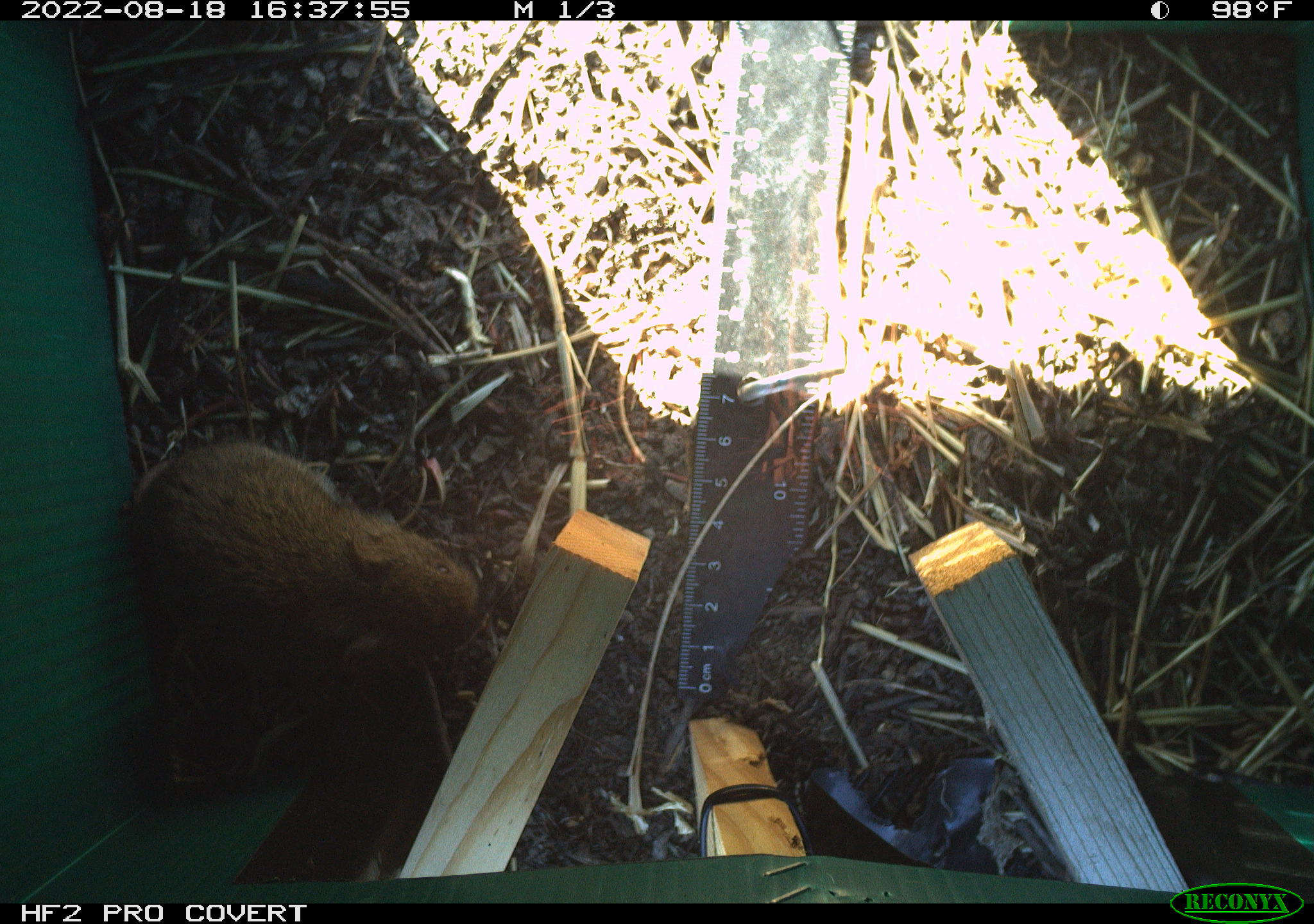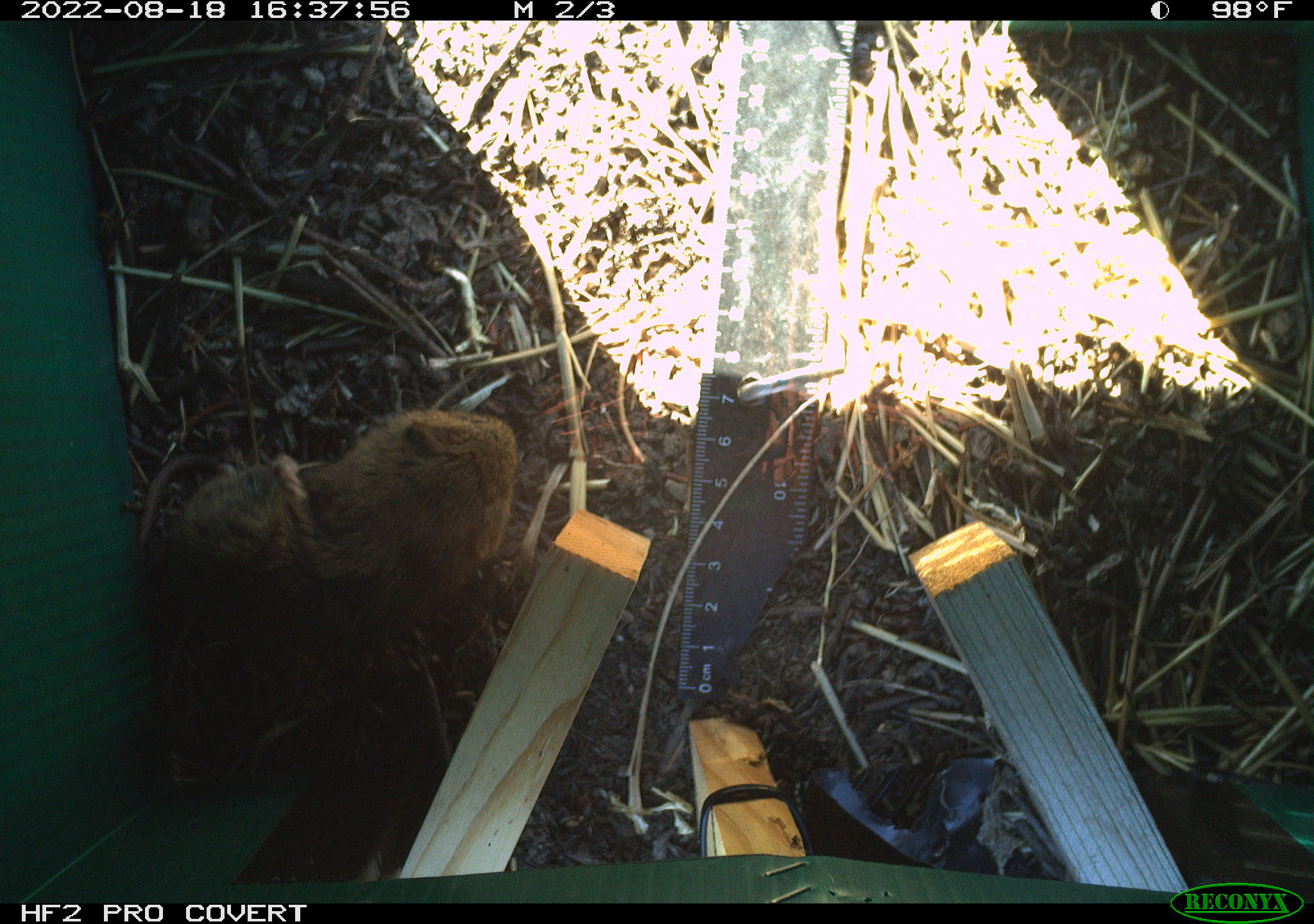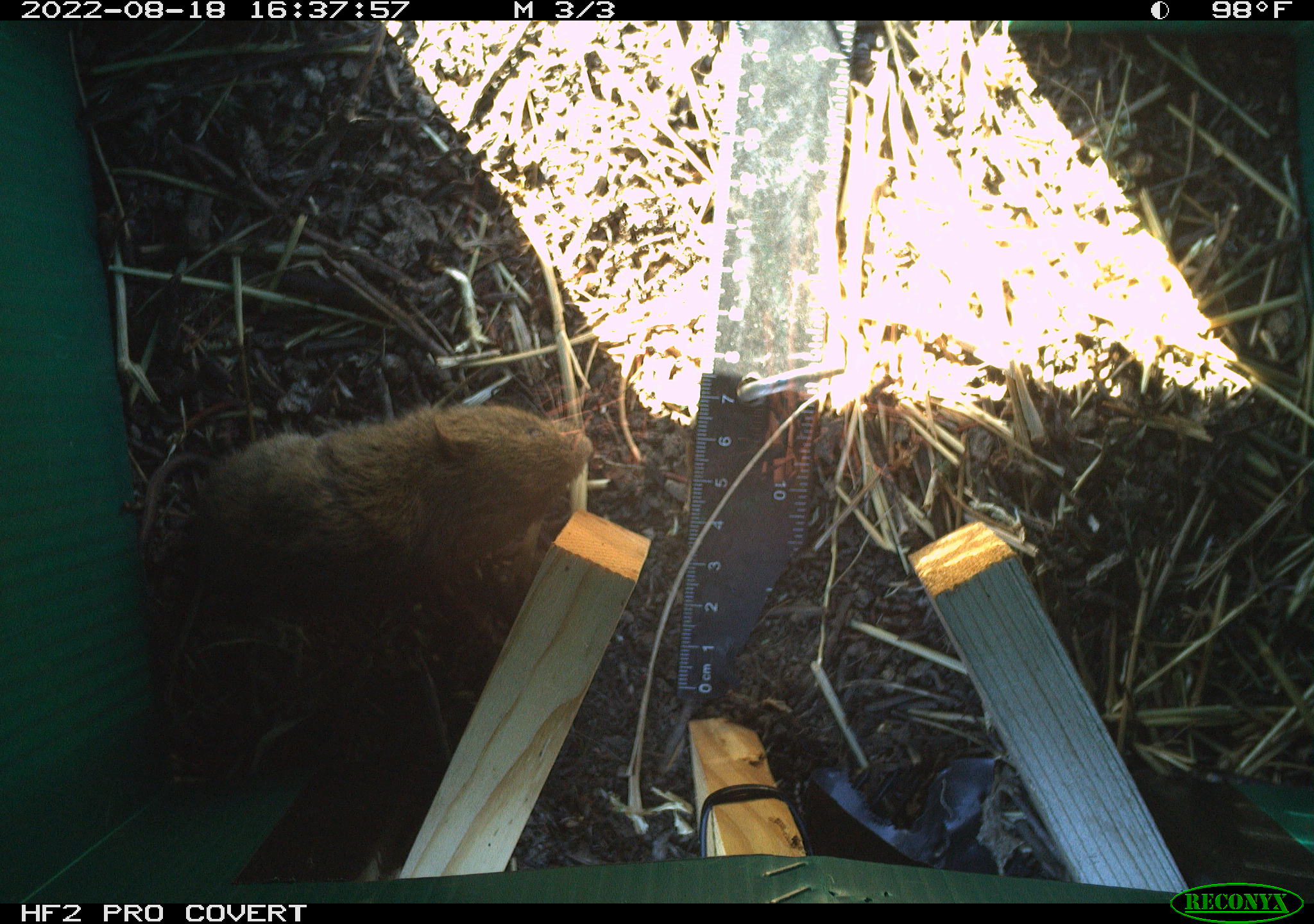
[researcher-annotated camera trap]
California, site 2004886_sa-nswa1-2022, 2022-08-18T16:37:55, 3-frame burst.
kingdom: Animalia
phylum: Chordata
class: Mammalia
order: Rodentia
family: Cricetidae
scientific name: Cricetidae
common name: hamsters, voles, lemmings, and allies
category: cricetidae family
Cricetidae family (hamsters, voles, lemmings, and allies) (Cricetidae).